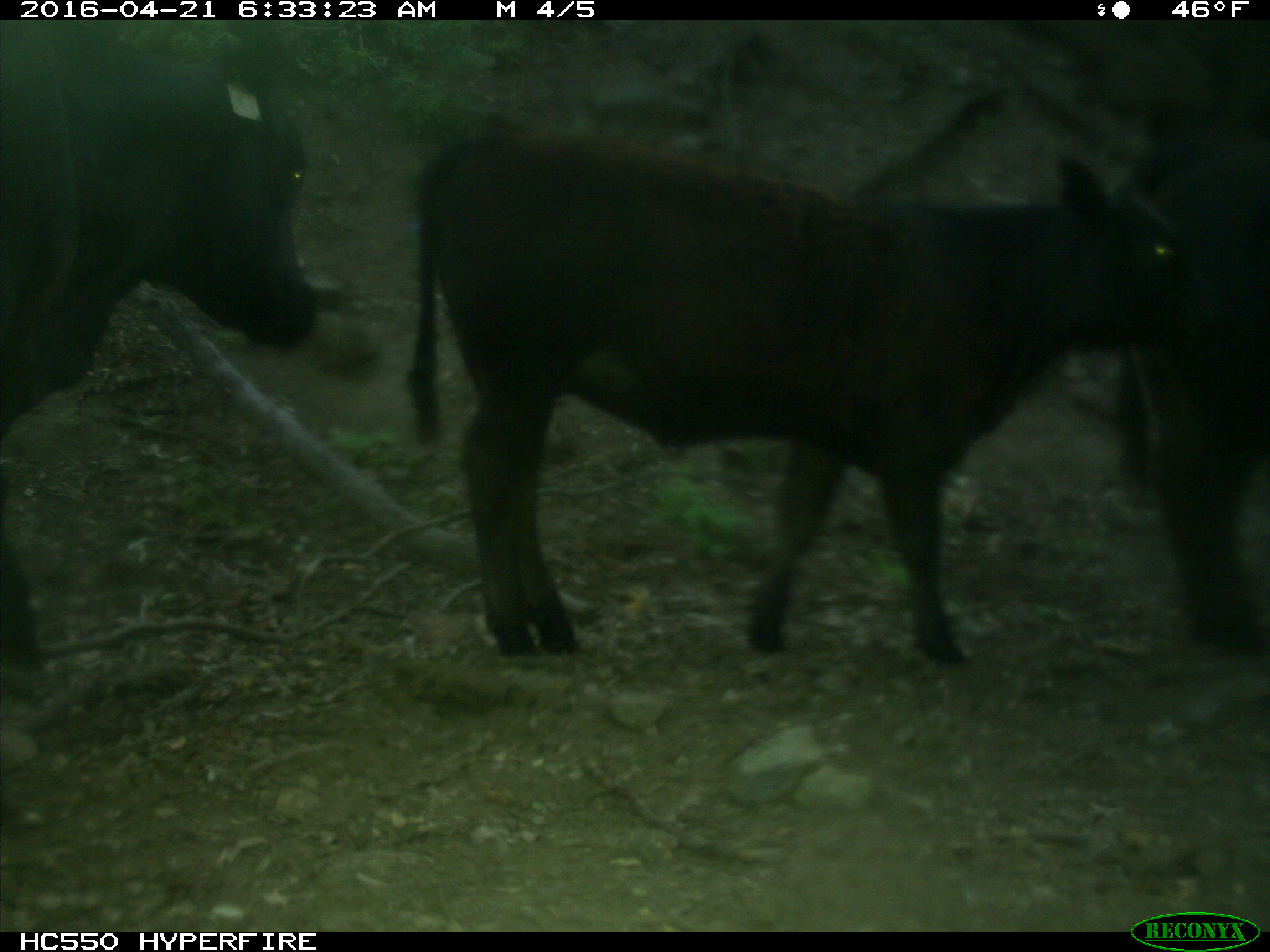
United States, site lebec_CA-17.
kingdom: Animalia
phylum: Chordata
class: Mammalia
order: Artiodactyla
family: Bovidae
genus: Bos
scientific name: Bos taurus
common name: domestic cow